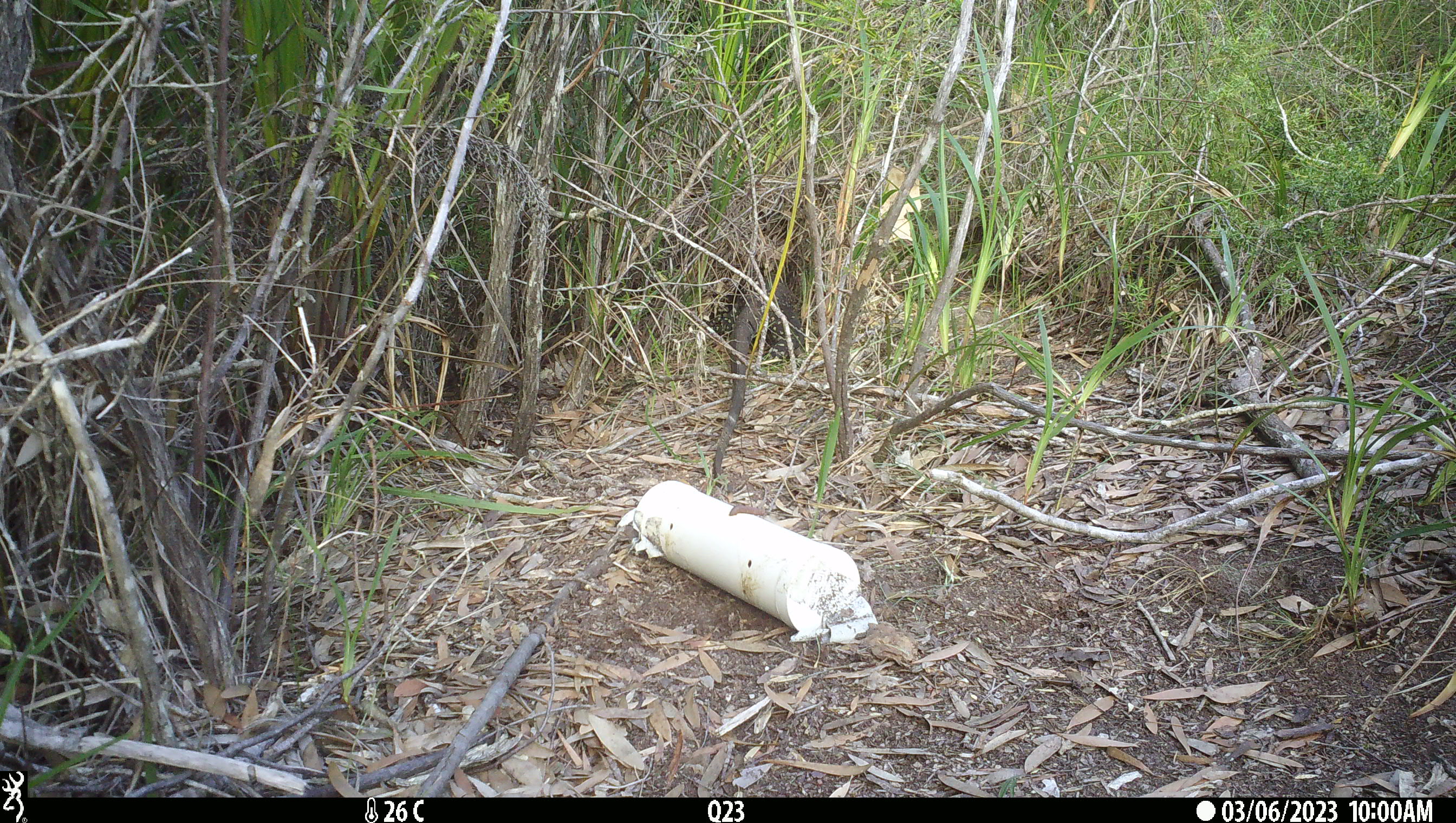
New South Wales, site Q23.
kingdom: Animalia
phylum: Chordata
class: Reptilia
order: Squamata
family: Varanidae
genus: Varanus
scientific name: Varanus varius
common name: lace monitor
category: goanna